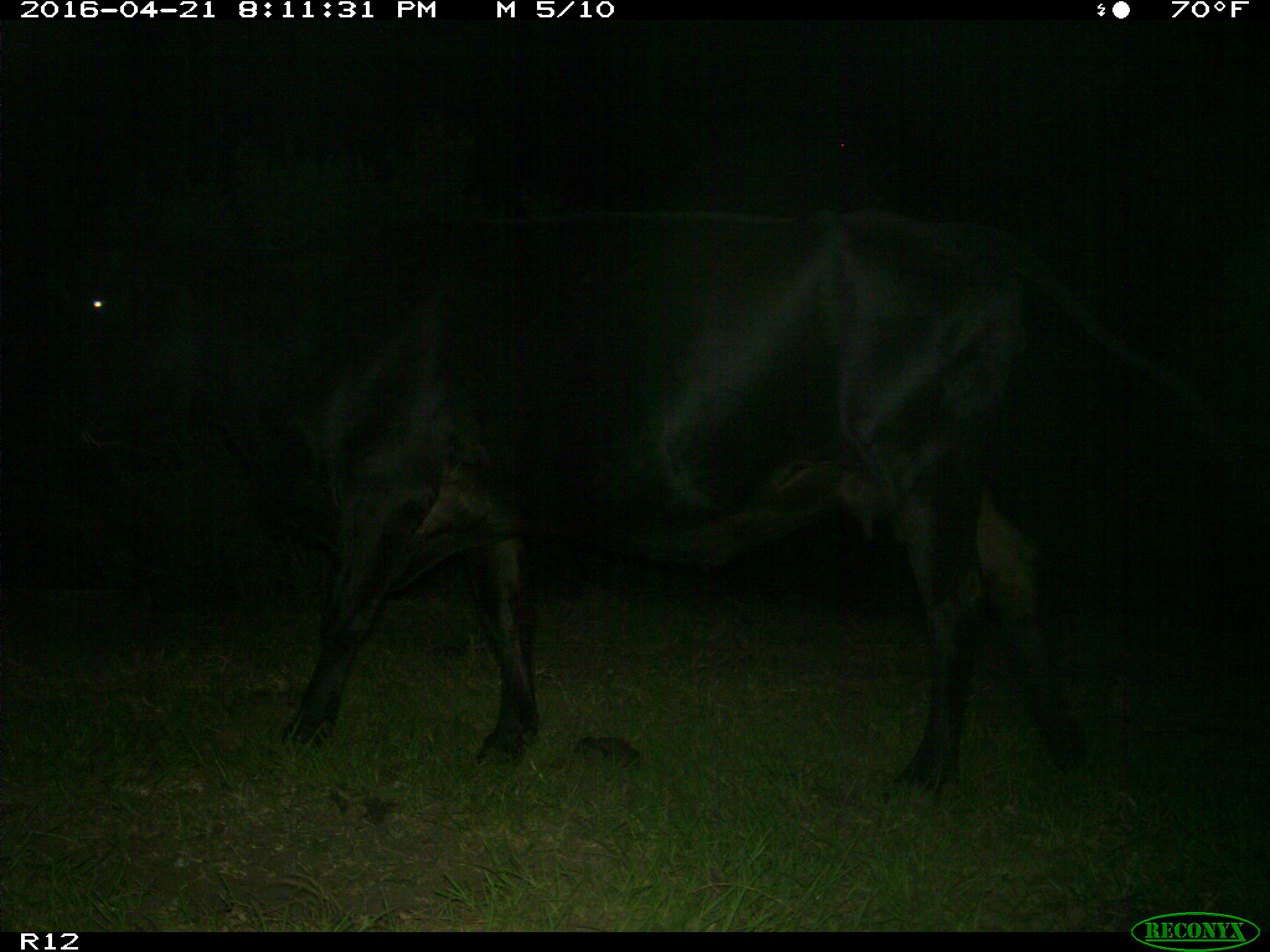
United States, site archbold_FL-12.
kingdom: Animalia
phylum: Chordata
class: Mammalia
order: Artiodactyla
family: Bovidae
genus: Bos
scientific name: Bos taurus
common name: domestic cow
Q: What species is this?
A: Bos taurus (domestic cow).